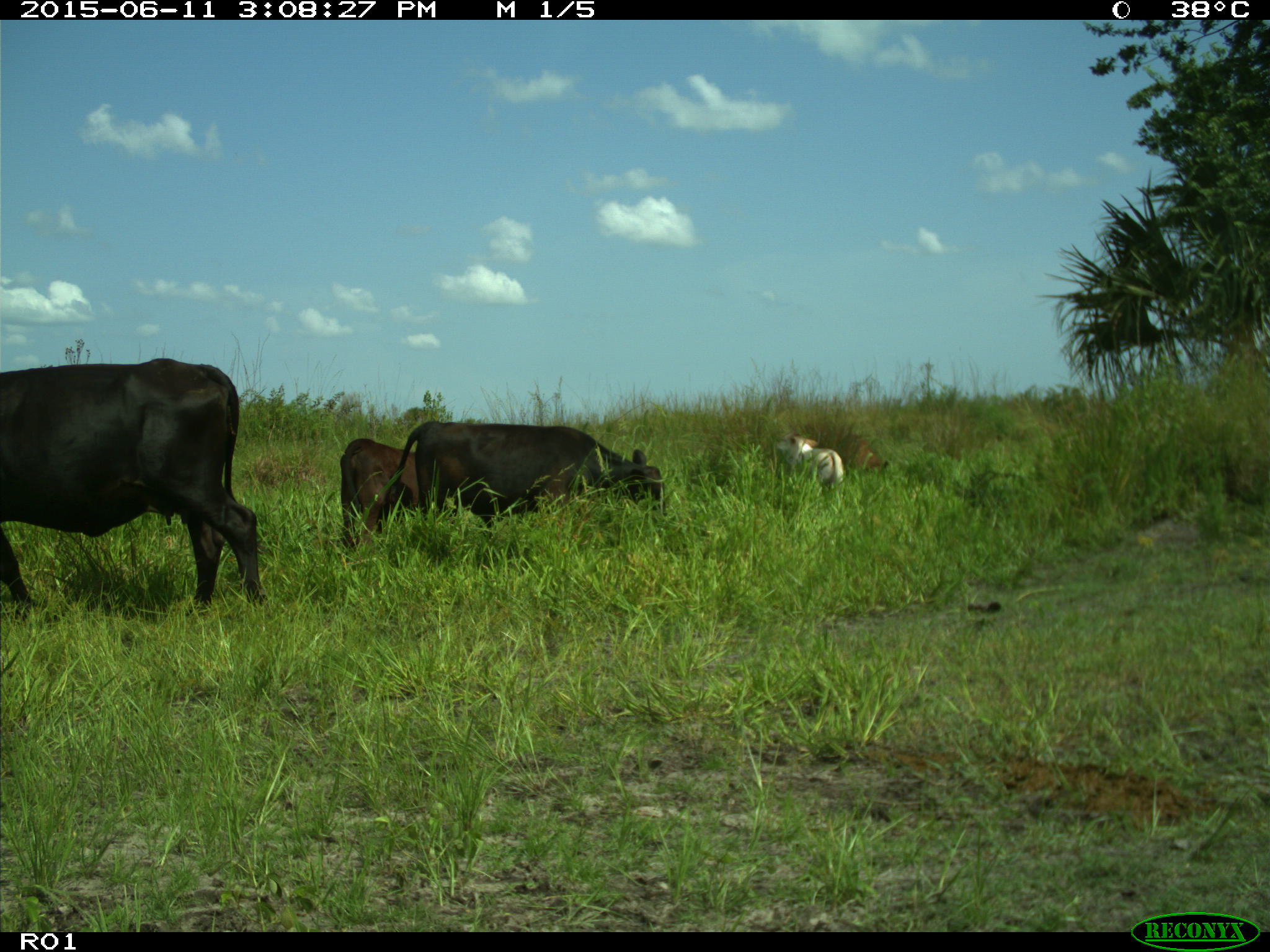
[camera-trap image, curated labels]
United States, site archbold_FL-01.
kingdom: Animalia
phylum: Chordata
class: Mammalia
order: Artiodactyla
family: Bovidae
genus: Bos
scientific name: Bos taurus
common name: domestic cow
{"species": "Bos taurus (domestic cow)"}